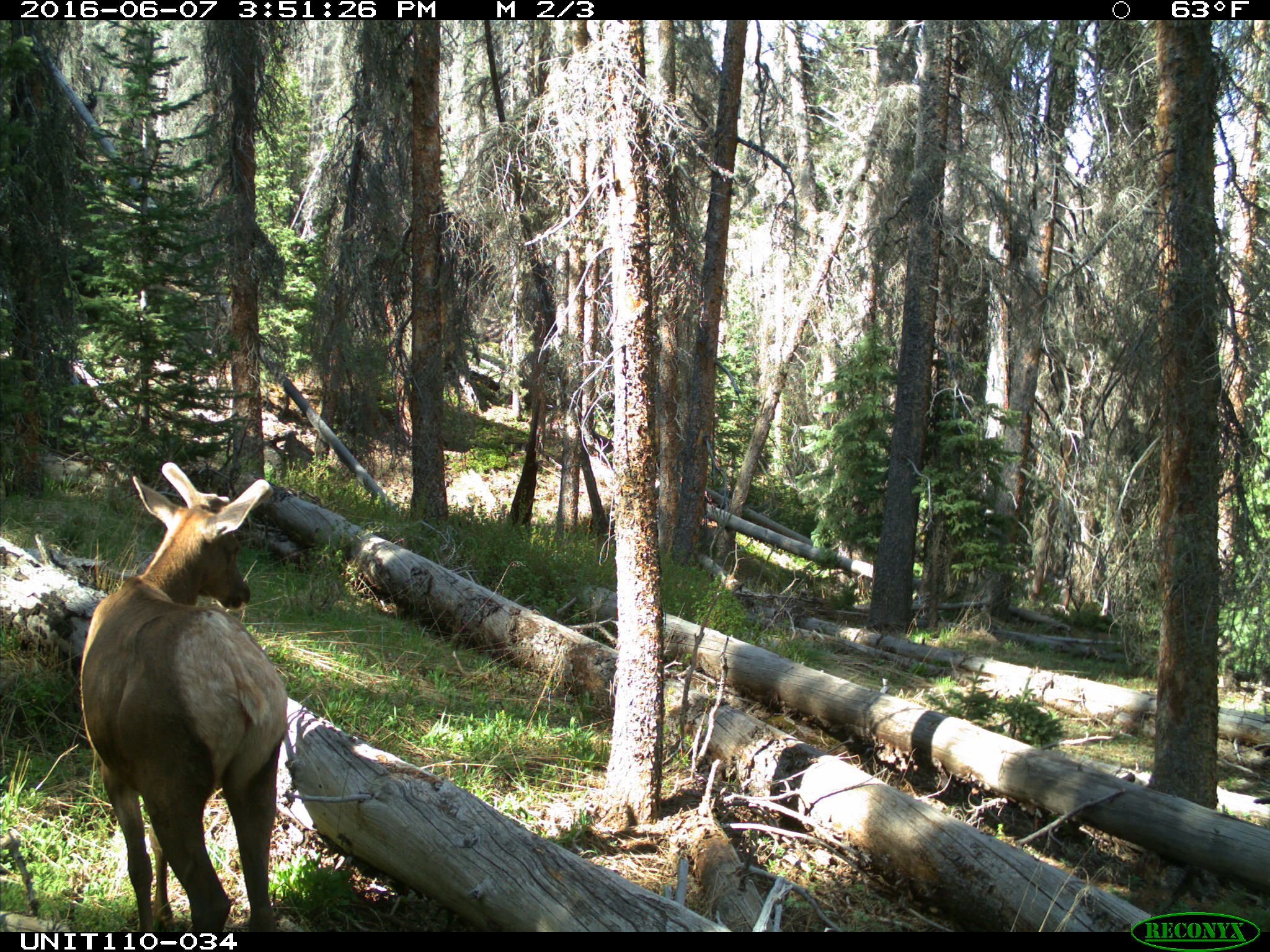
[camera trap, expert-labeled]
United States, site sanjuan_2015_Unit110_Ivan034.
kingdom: Animalia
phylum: Chordata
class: Mammalia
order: Artiodactyla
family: Cervidae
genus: Cervus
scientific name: Cervus elaphus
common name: red deer